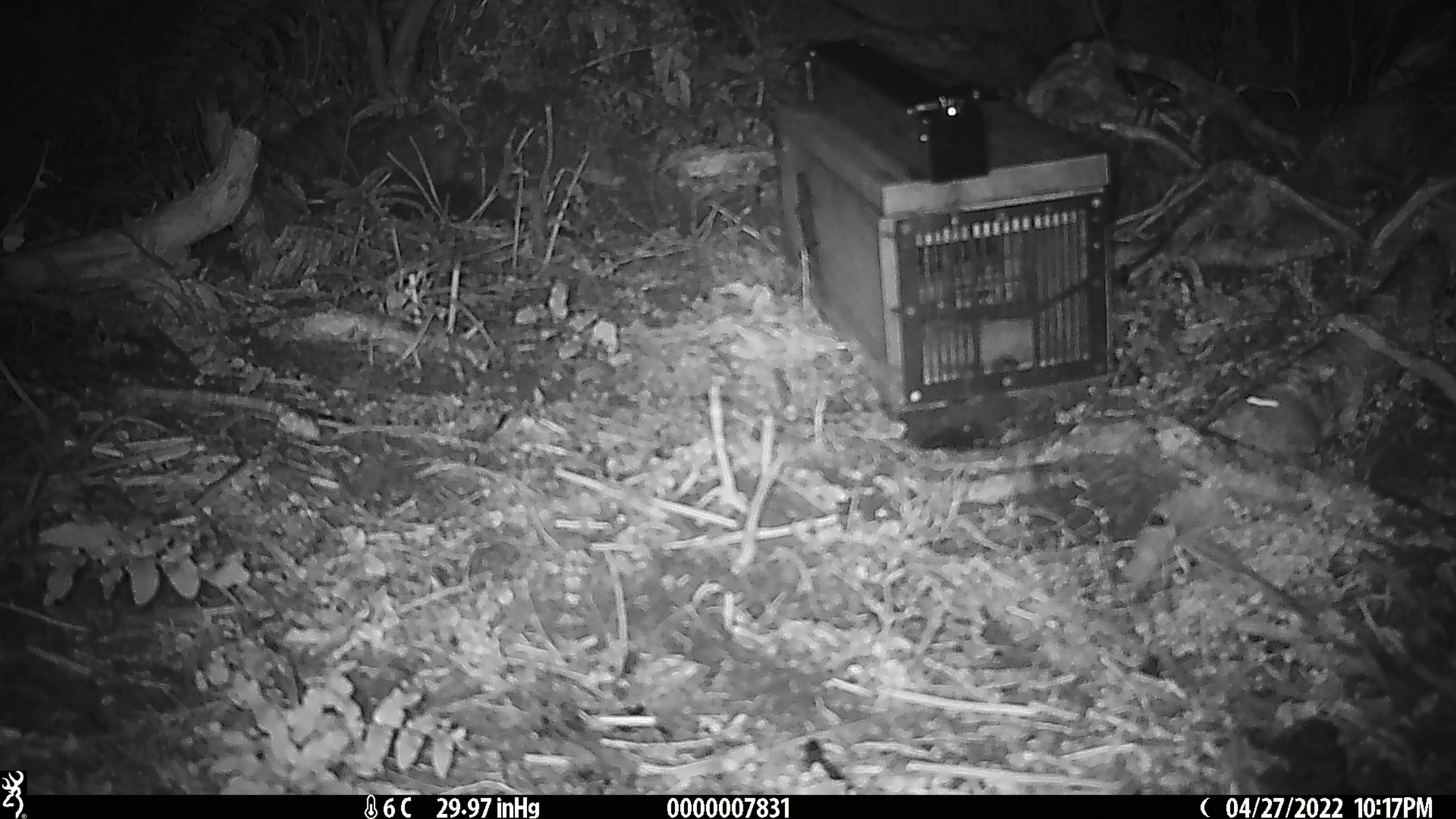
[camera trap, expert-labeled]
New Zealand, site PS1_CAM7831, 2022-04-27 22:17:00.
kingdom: Animalia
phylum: Chordata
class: Mammalia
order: Rodentia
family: Muridae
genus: Mus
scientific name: Mus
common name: mouse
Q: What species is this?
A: Mouse (Mus).